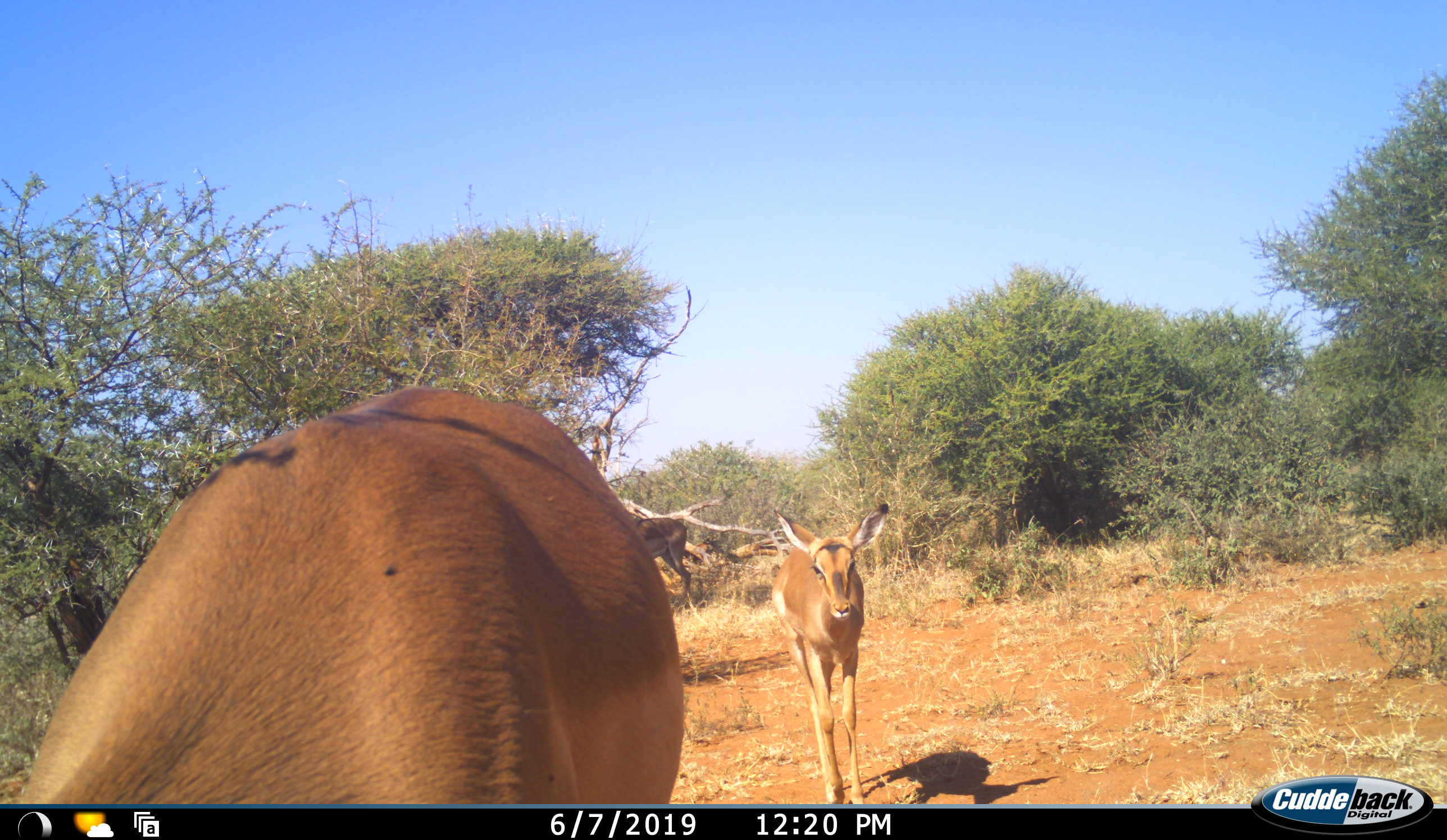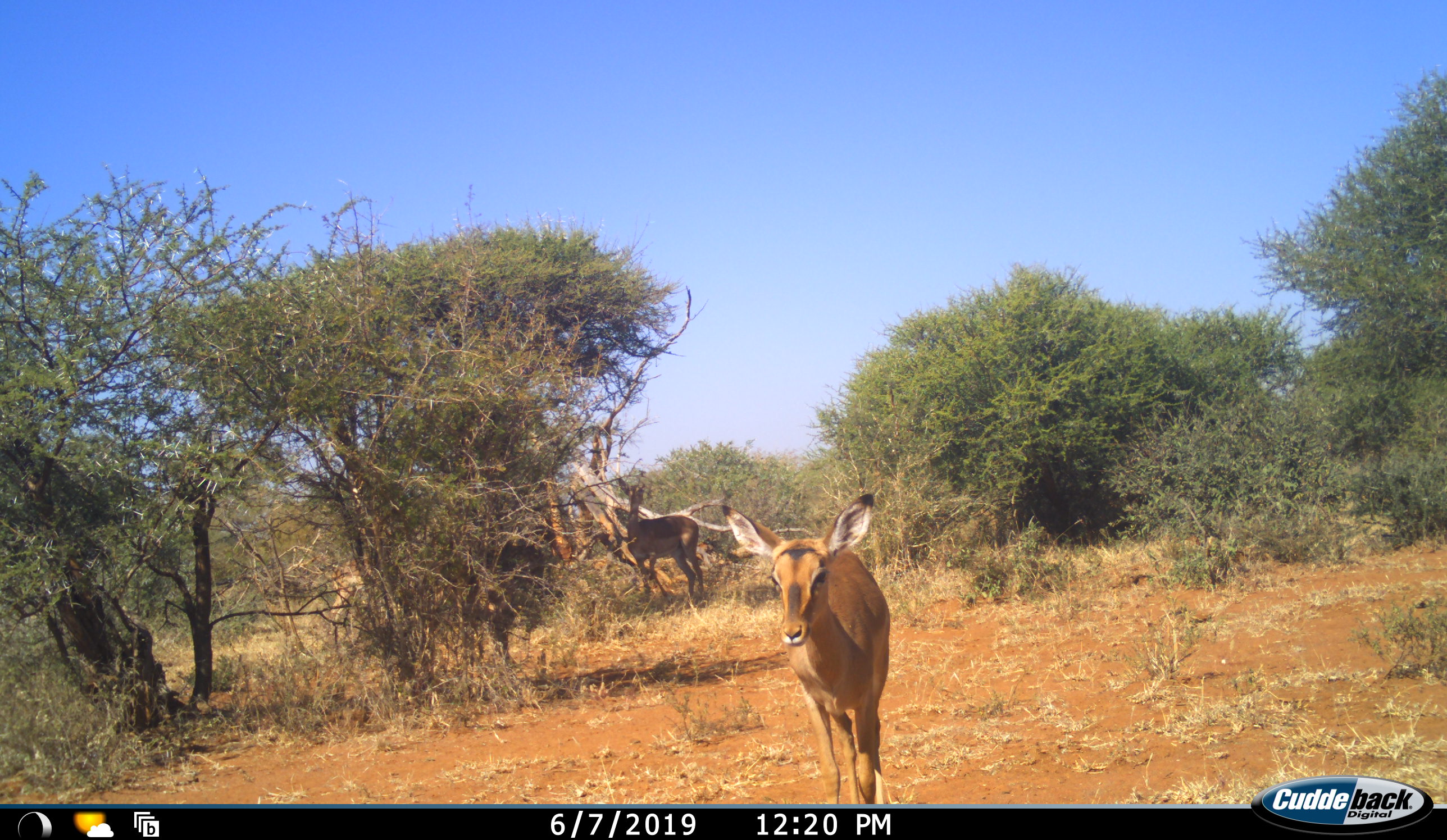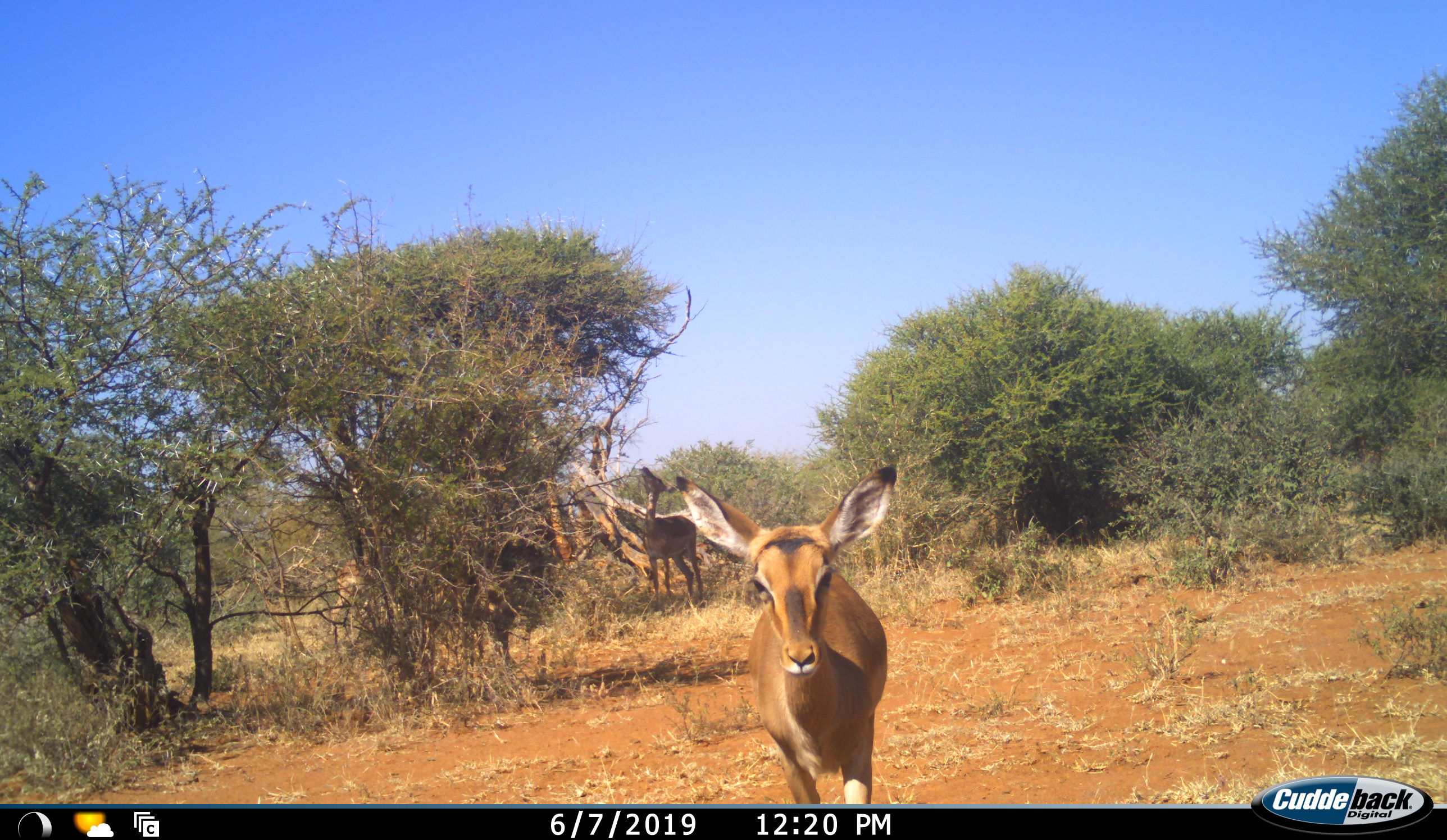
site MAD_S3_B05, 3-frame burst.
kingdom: Animalia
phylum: Chordata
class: Mammalia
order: Artiodactyla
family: Bovidae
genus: Aepyceros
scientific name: Aepyceros melampus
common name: impala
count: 4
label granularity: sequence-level